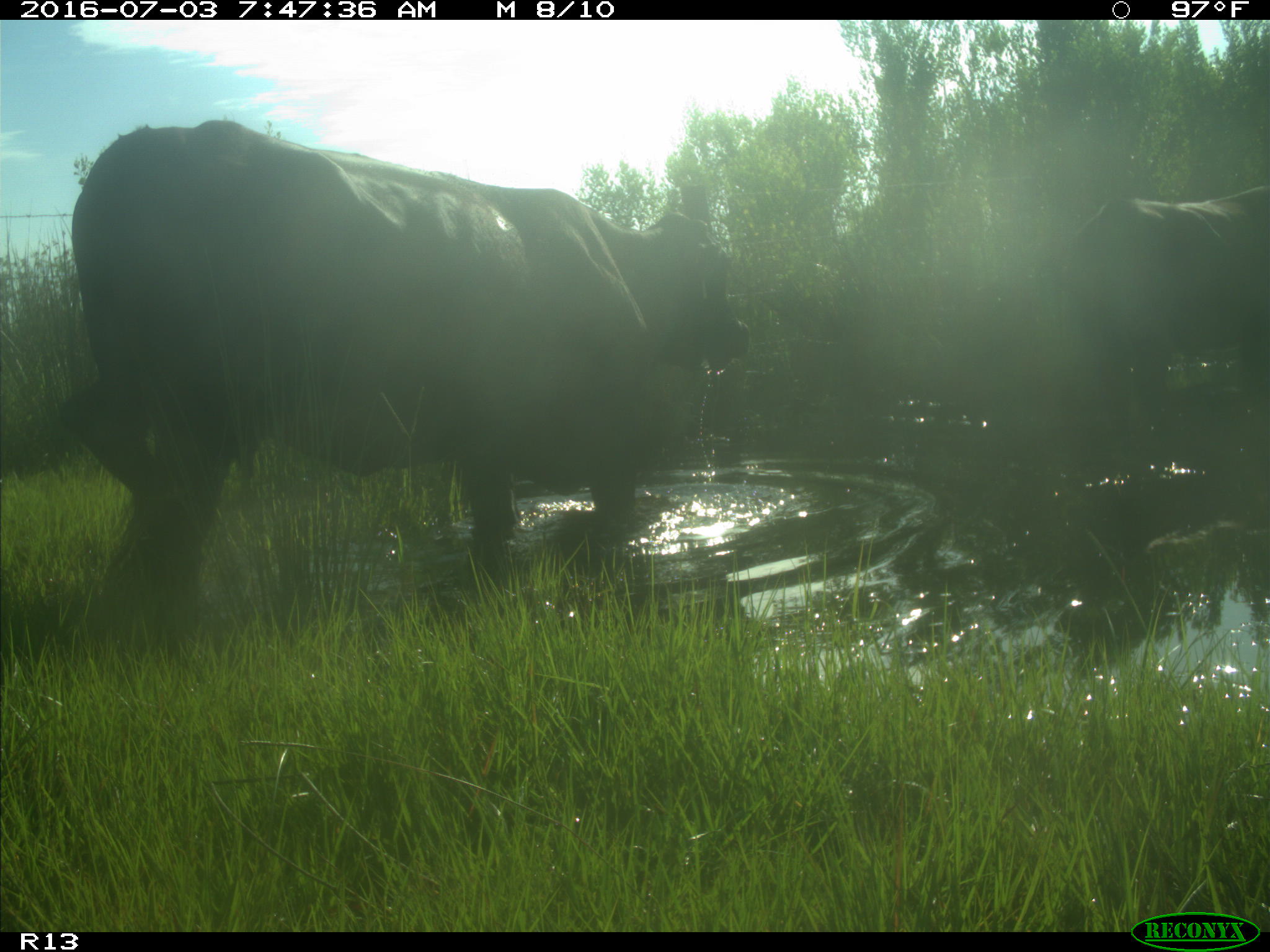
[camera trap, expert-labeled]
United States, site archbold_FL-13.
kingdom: Animalia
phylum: Chordata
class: Mammalia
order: Artiodactyla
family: Bovidae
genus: Bos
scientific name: Bos taurus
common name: domestic cow